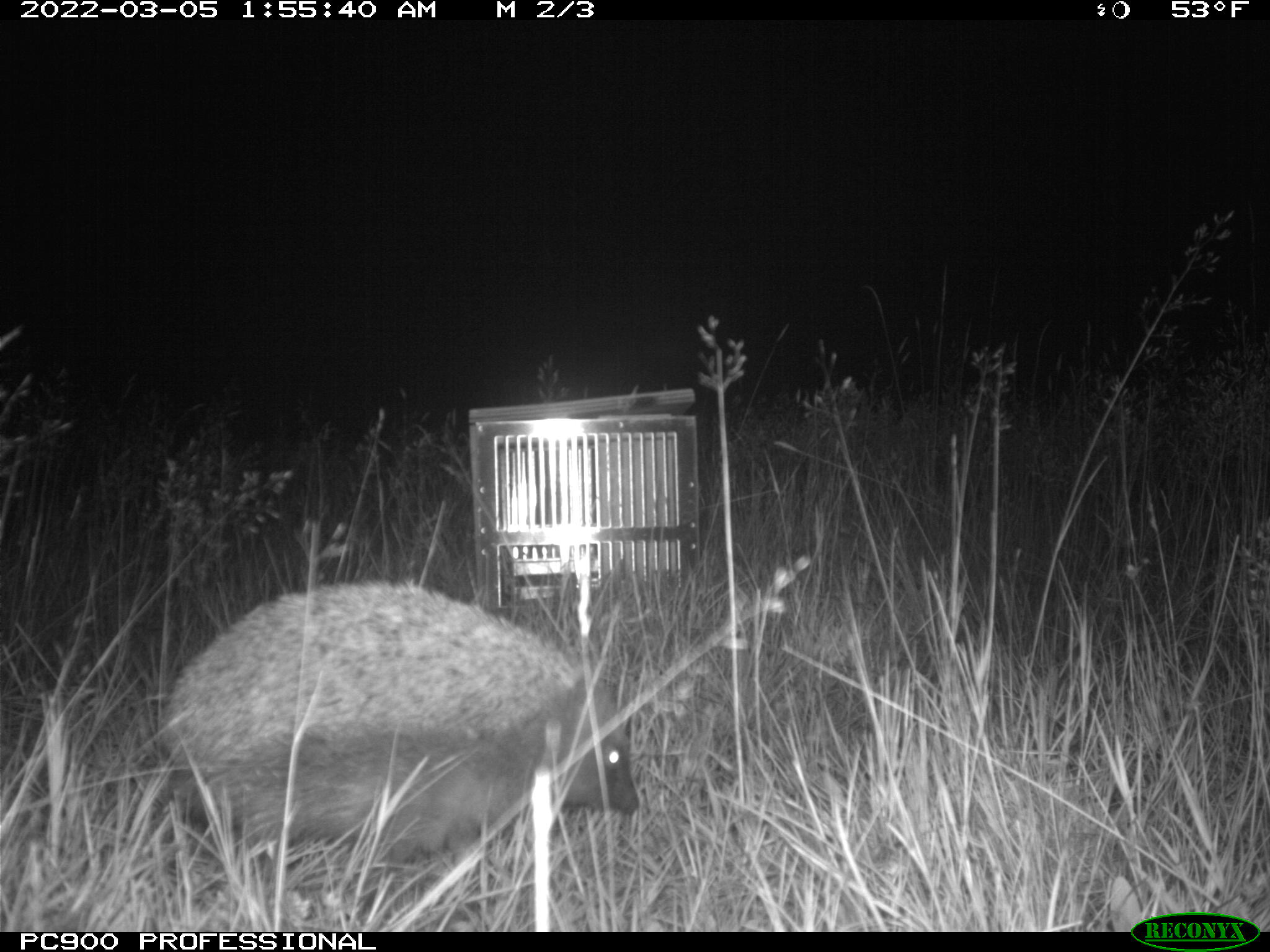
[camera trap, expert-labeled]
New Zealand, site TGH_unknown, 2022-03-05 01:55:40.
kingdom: Animalia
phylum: Chordata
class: Mammalia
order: Eulipotyphla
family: Erinaceidae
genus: Erinaceus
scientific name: Erinaceus europaeus europaeus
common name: european hedgehog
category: hedgehog